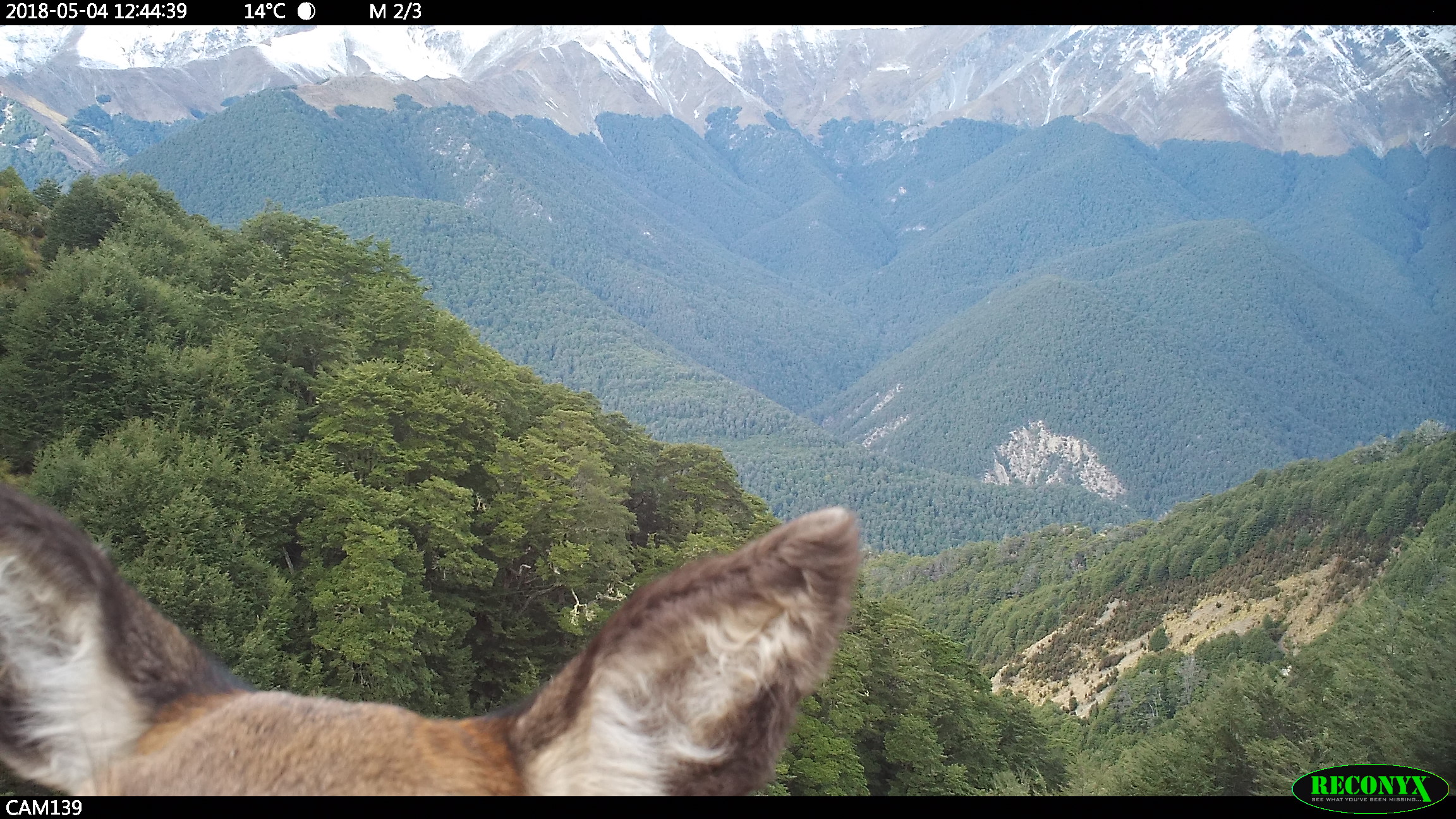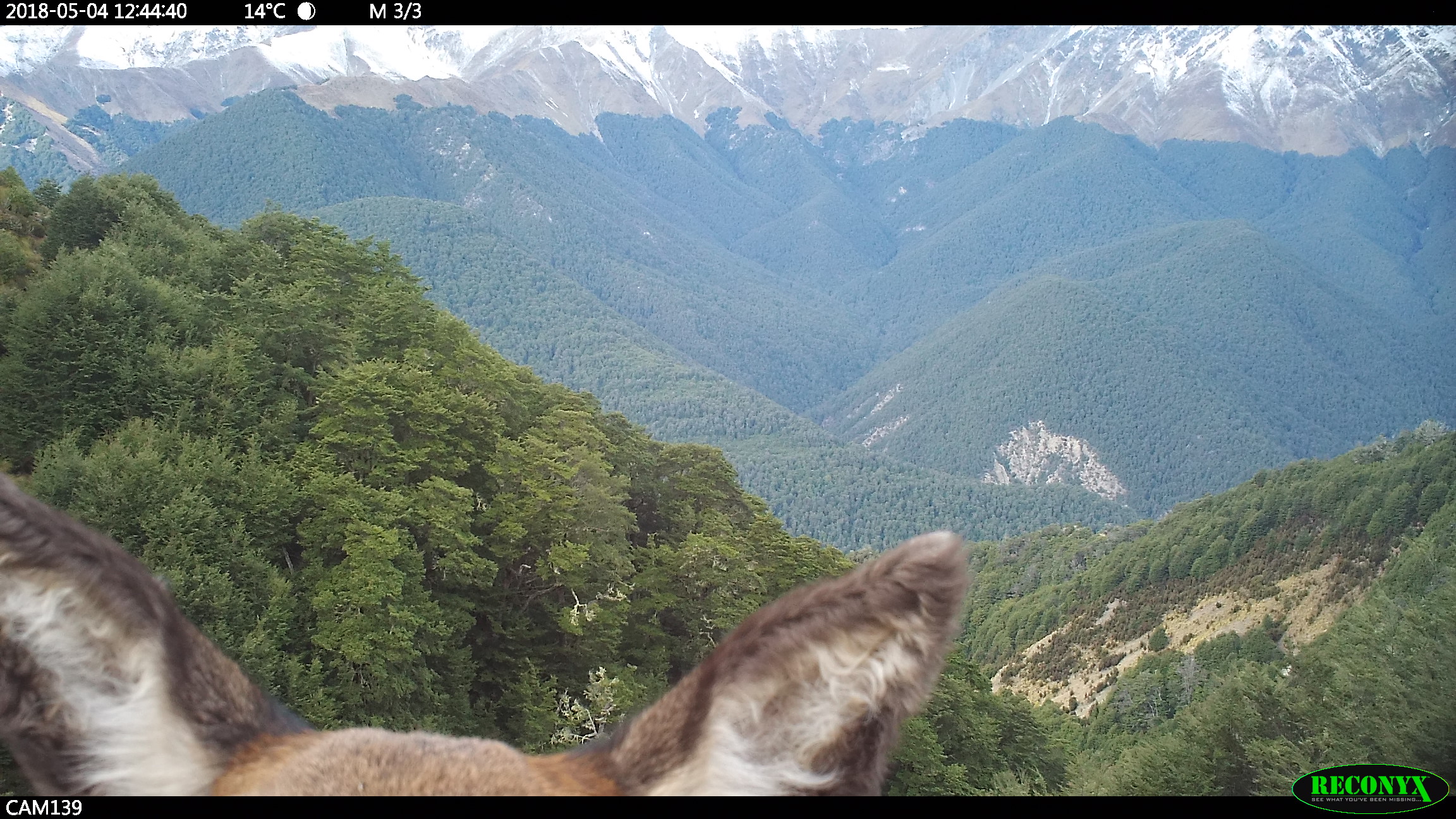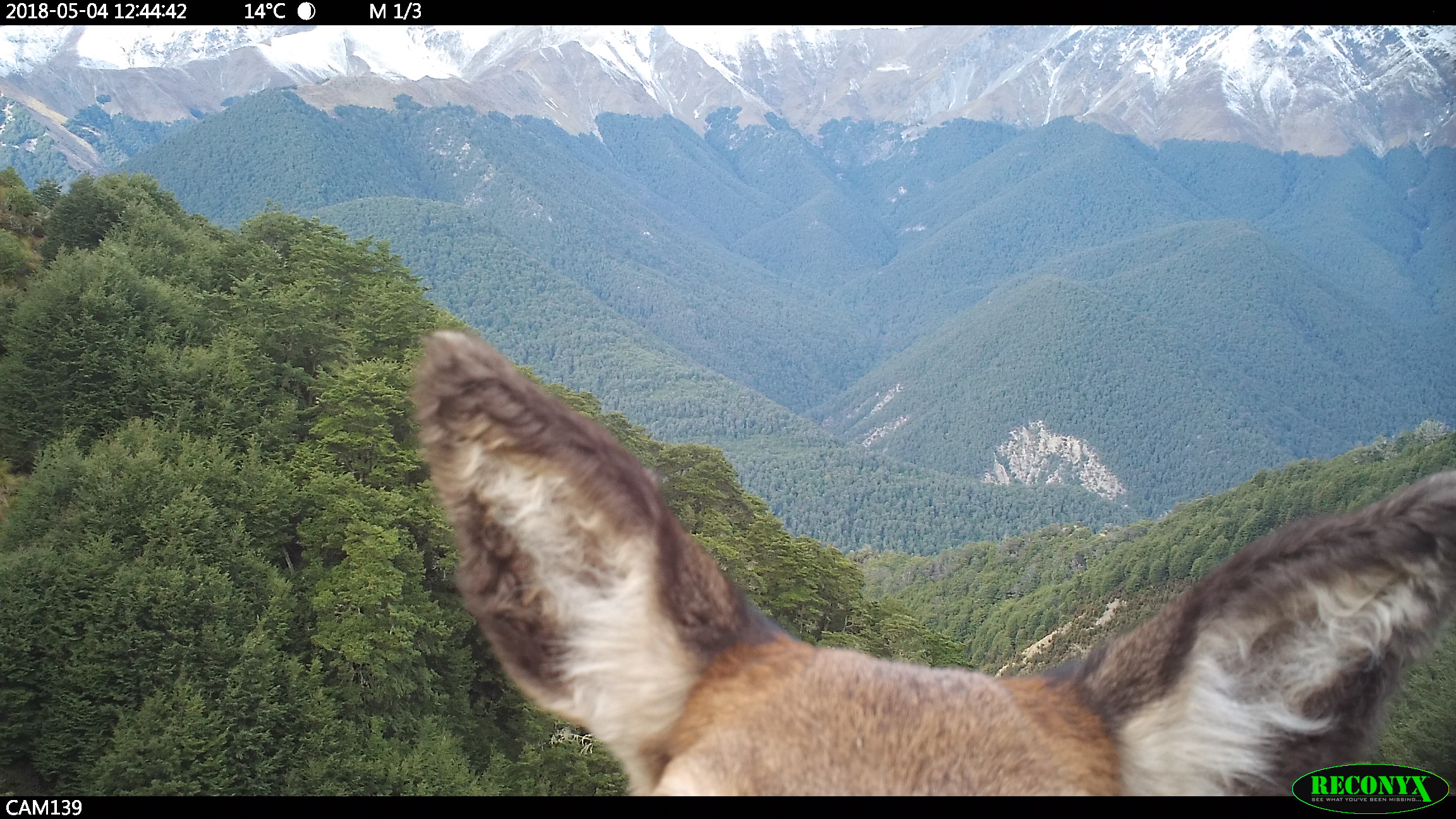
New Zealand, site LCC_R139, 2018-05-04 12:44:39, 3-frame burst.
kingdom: Animalia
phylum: Chordata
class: Mammalia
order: Artiodactyla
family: Cervidae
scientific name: Cervidae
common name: deer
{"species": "deer (Cervidae)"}